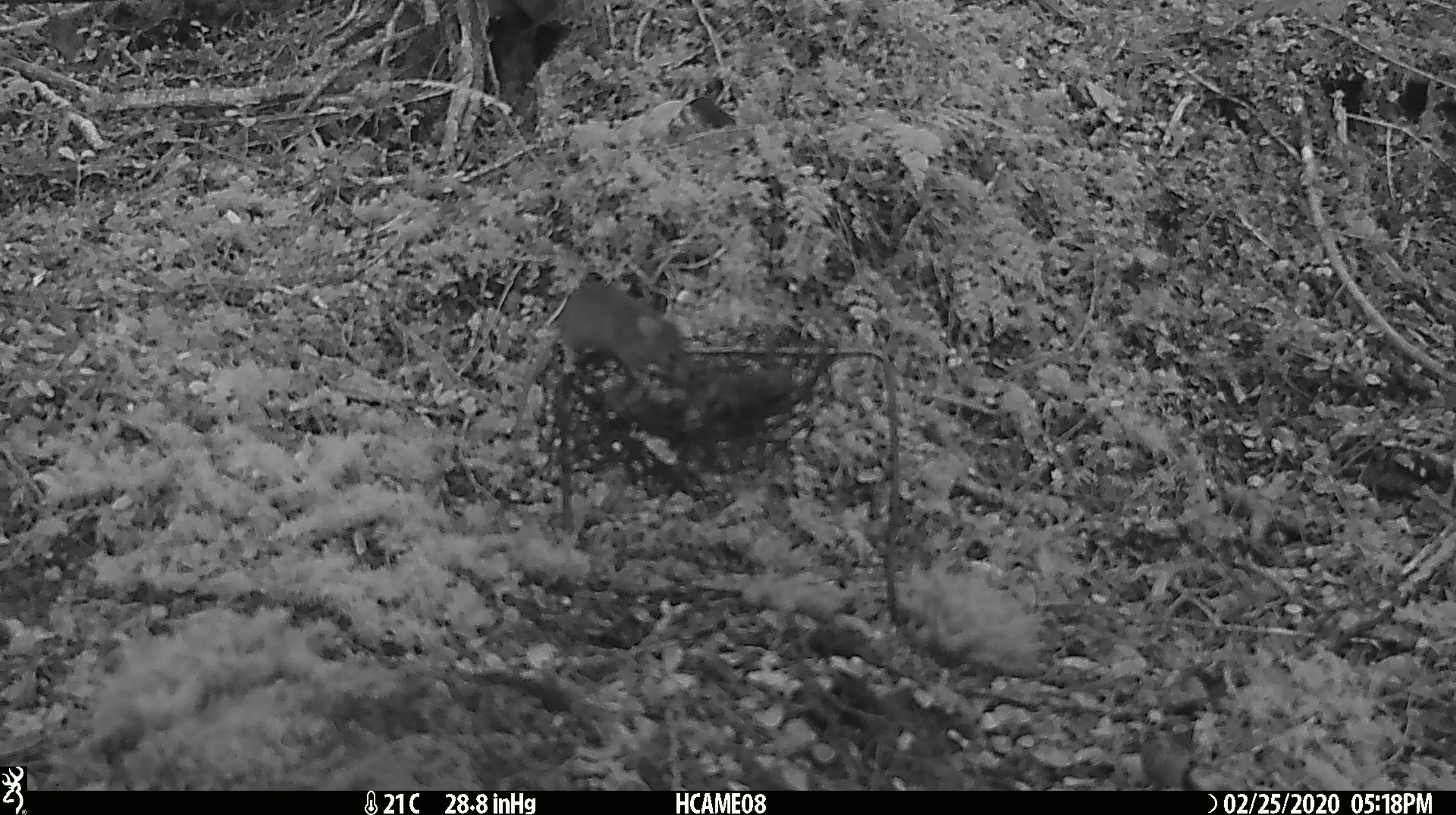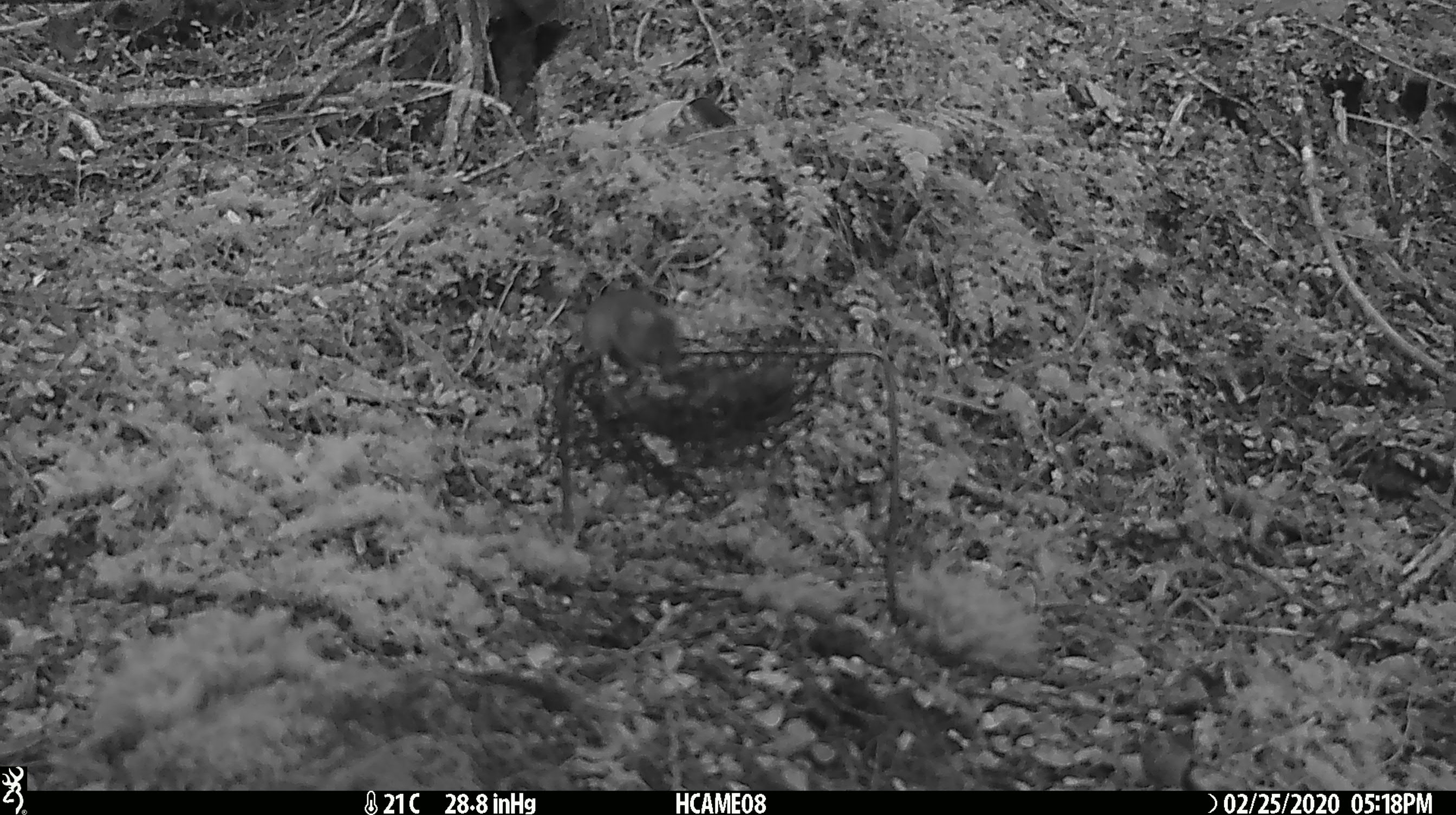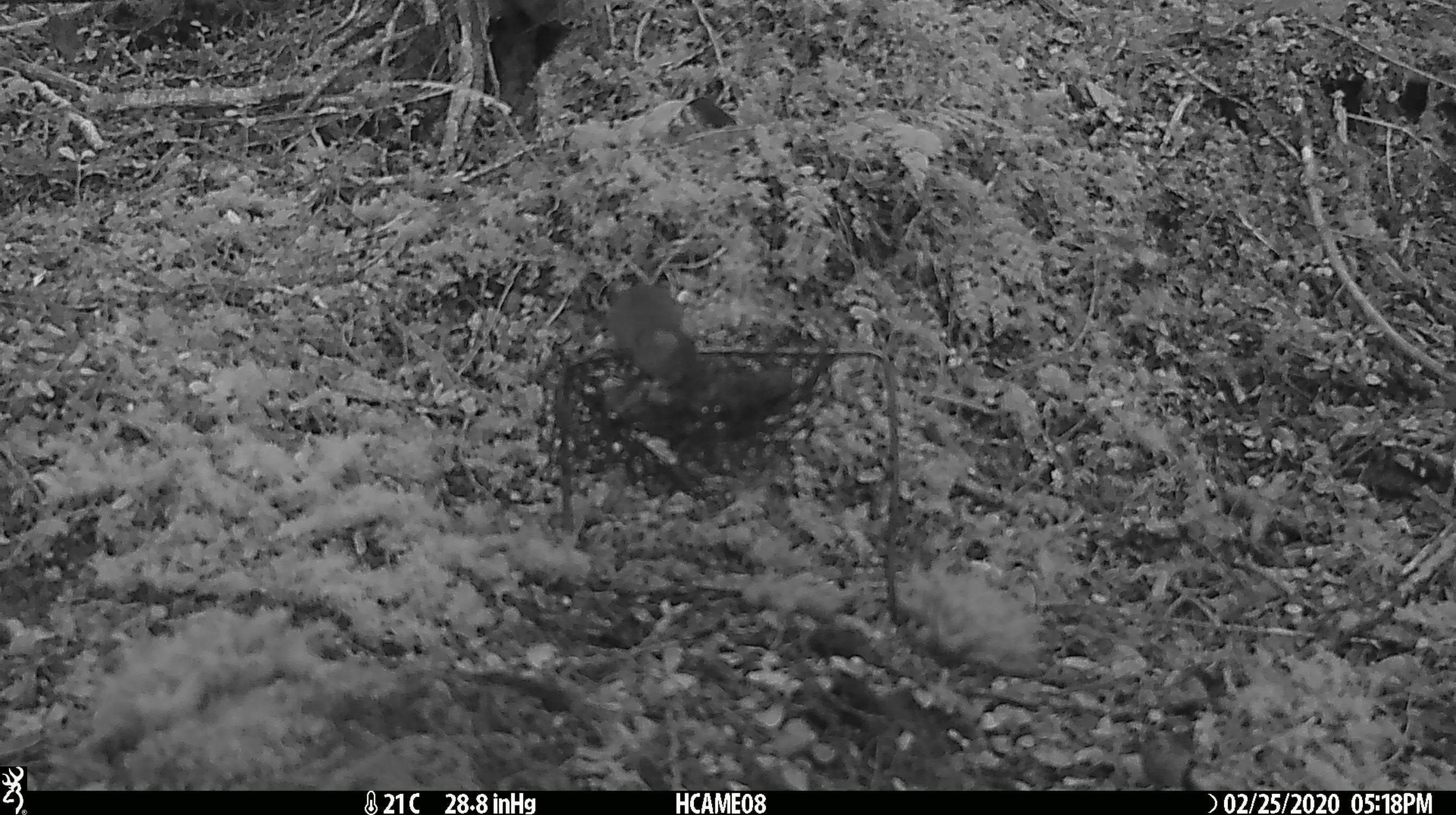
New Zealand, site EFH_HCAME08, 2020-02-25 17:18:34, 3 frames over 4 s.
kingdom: Animalia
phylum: Chordata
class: Mammalia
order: Rodentia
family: Muridae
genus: Mus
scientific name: Mus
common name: mouse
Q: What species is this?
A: Mouse (Mus).